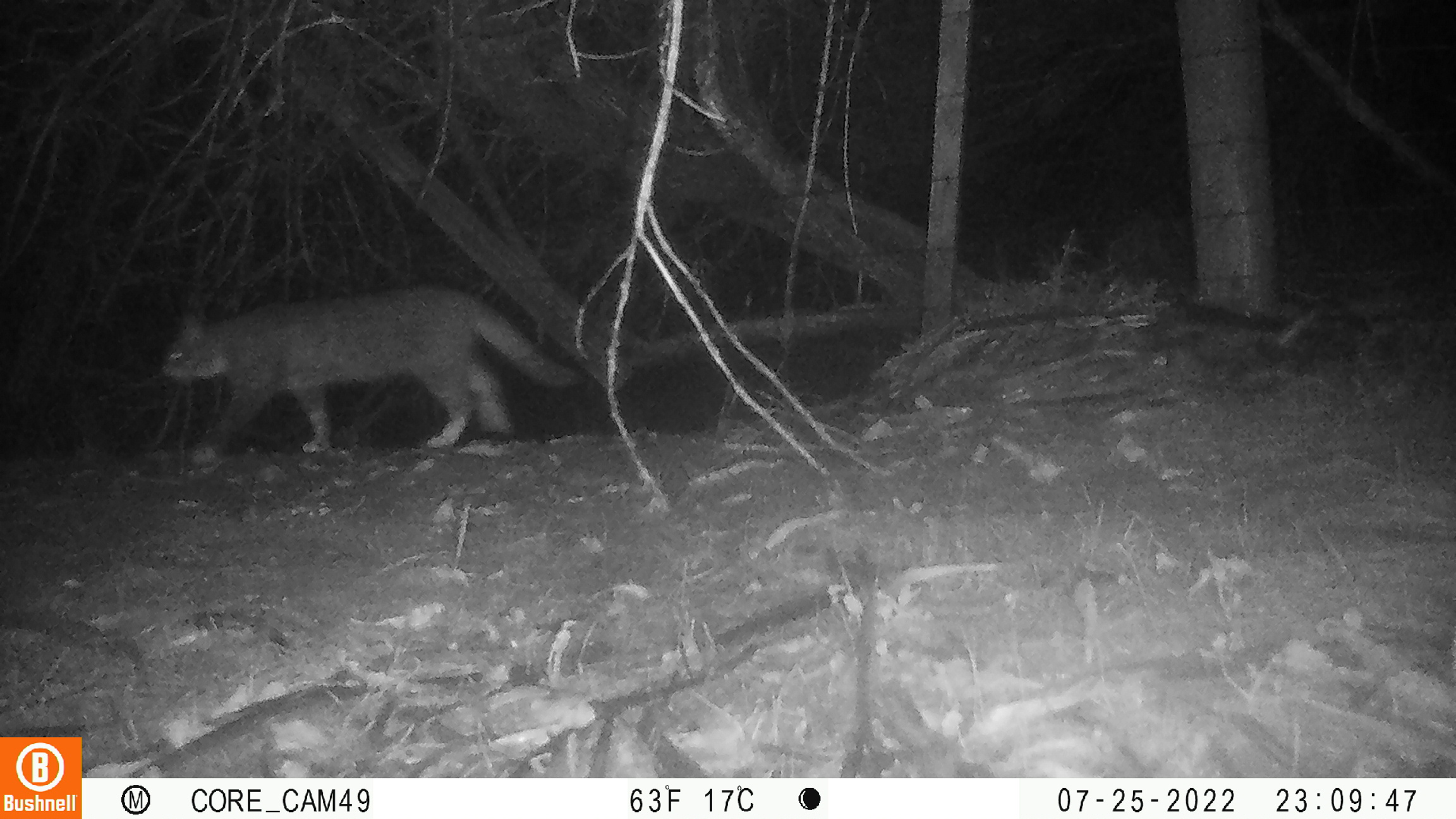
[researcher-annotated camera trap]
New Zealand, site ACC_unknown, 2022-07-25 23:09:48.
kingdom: Animalia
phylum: Chordata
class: Mammalia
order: Carnivora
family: Felidae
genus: Felis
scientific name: Felis catus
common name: domestic cat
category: cat